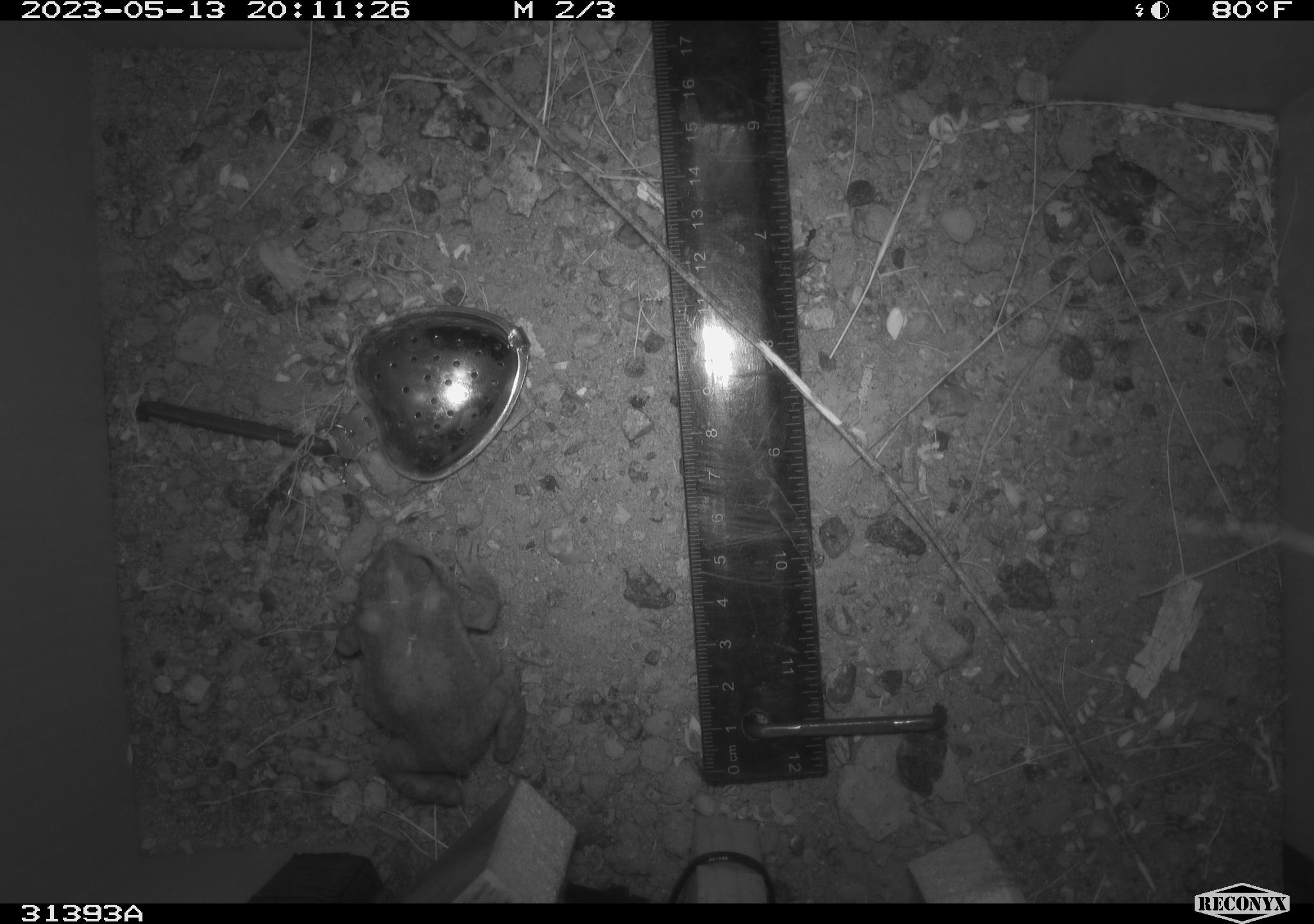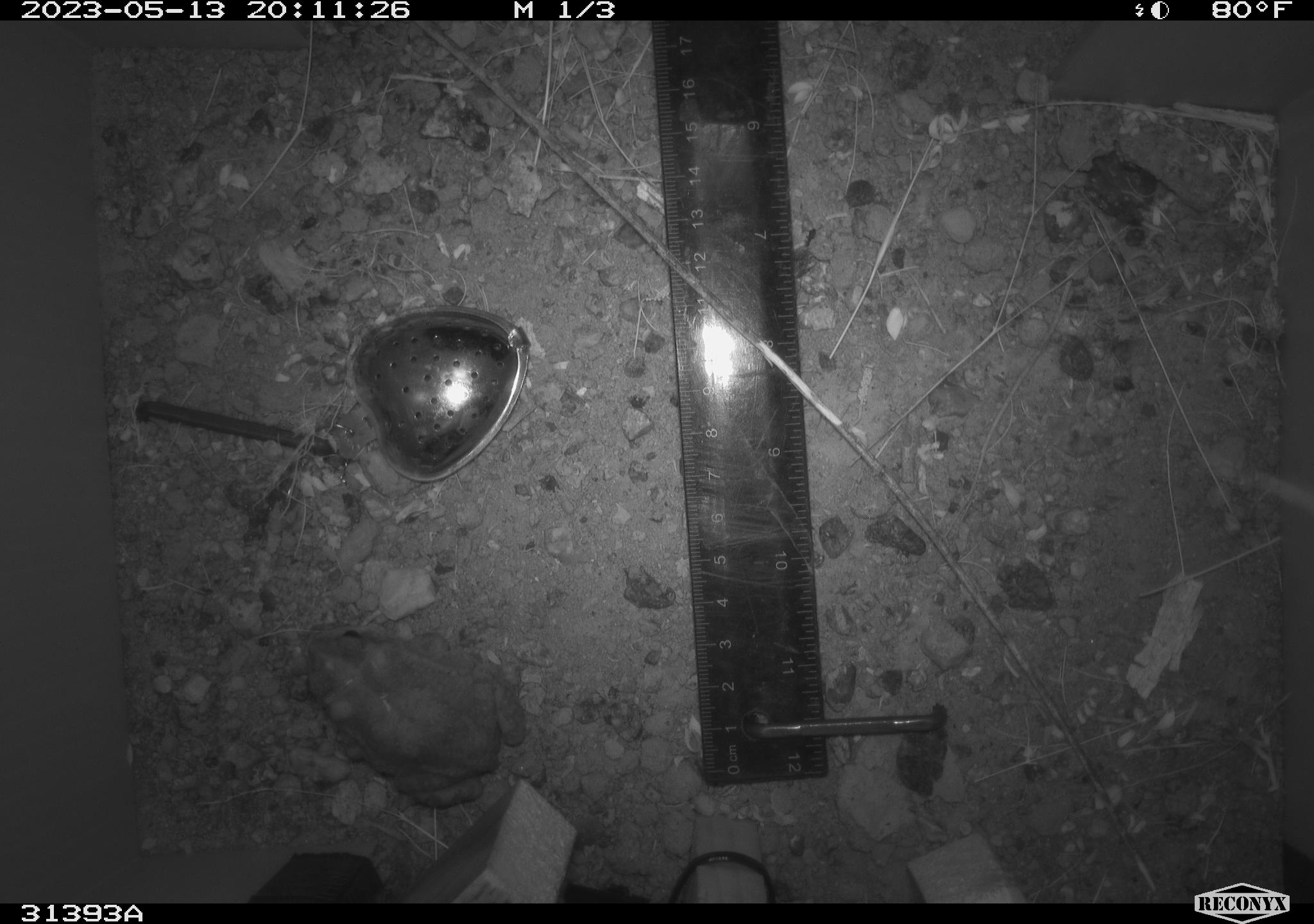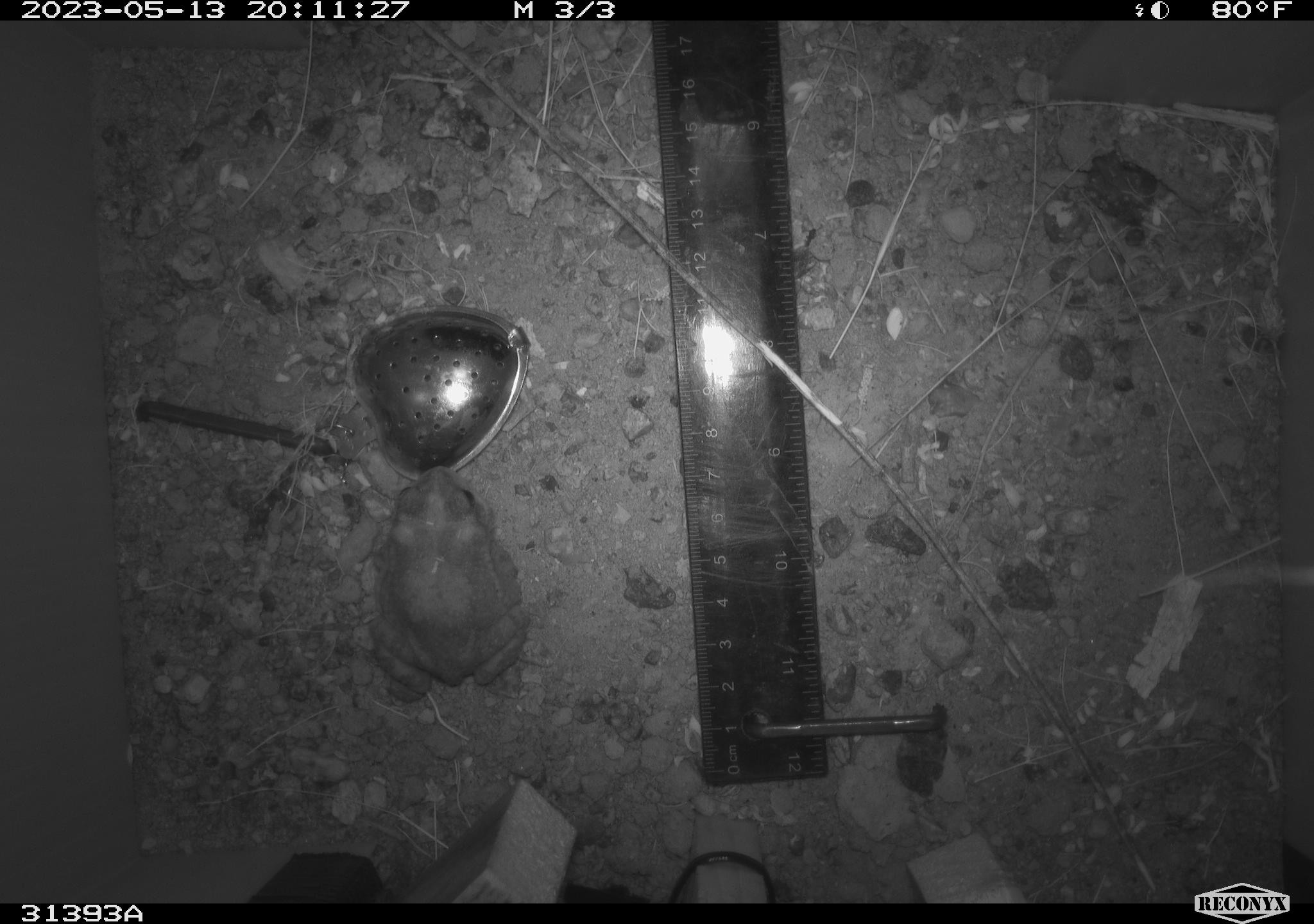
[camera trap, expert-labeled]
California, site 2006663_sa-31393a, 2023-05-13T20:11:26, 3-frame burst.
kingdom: Animalia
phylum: Chordata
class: Amphibia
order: Anura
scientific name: Anura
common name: frogs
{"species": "frogs (Anura)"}